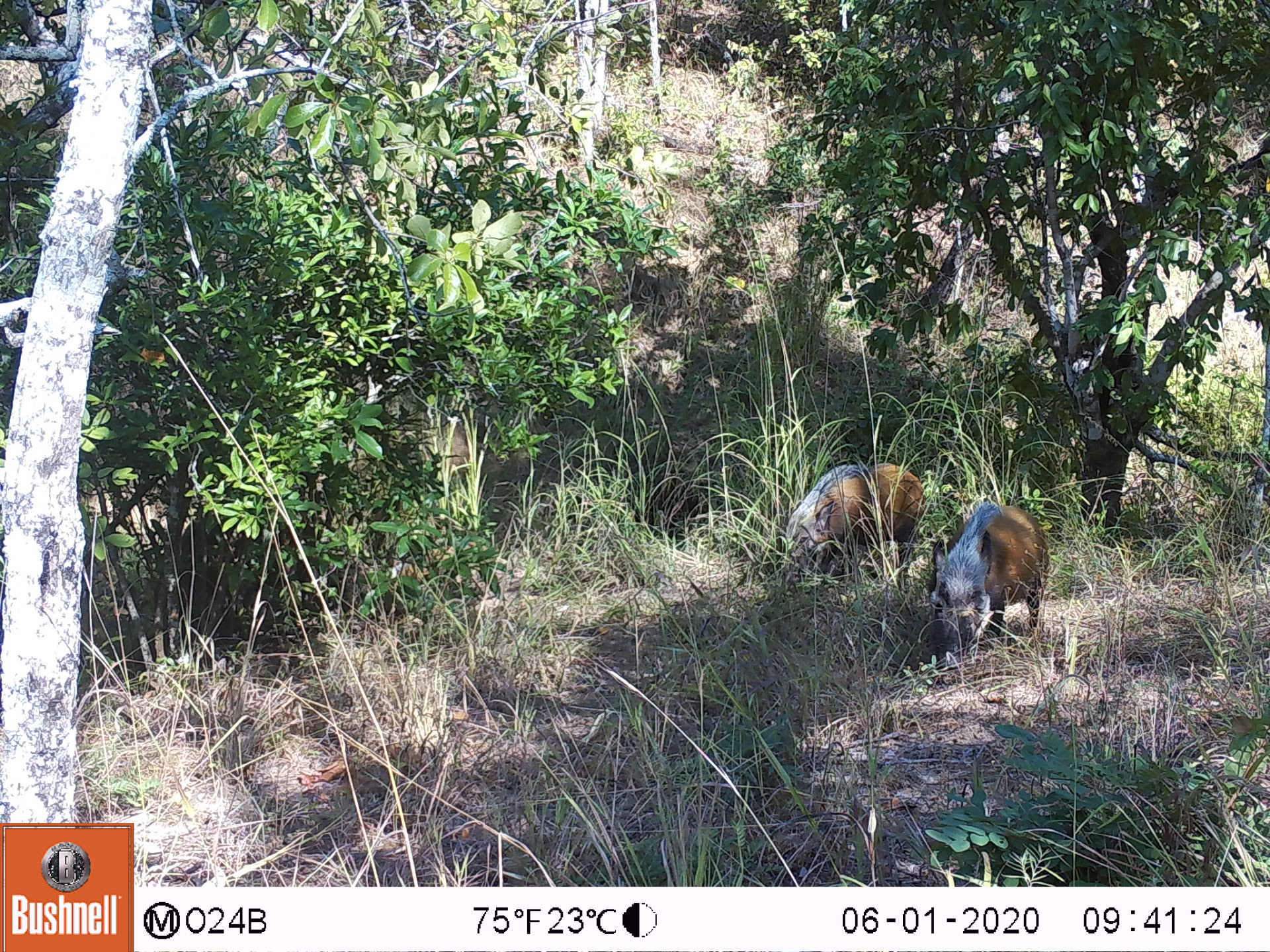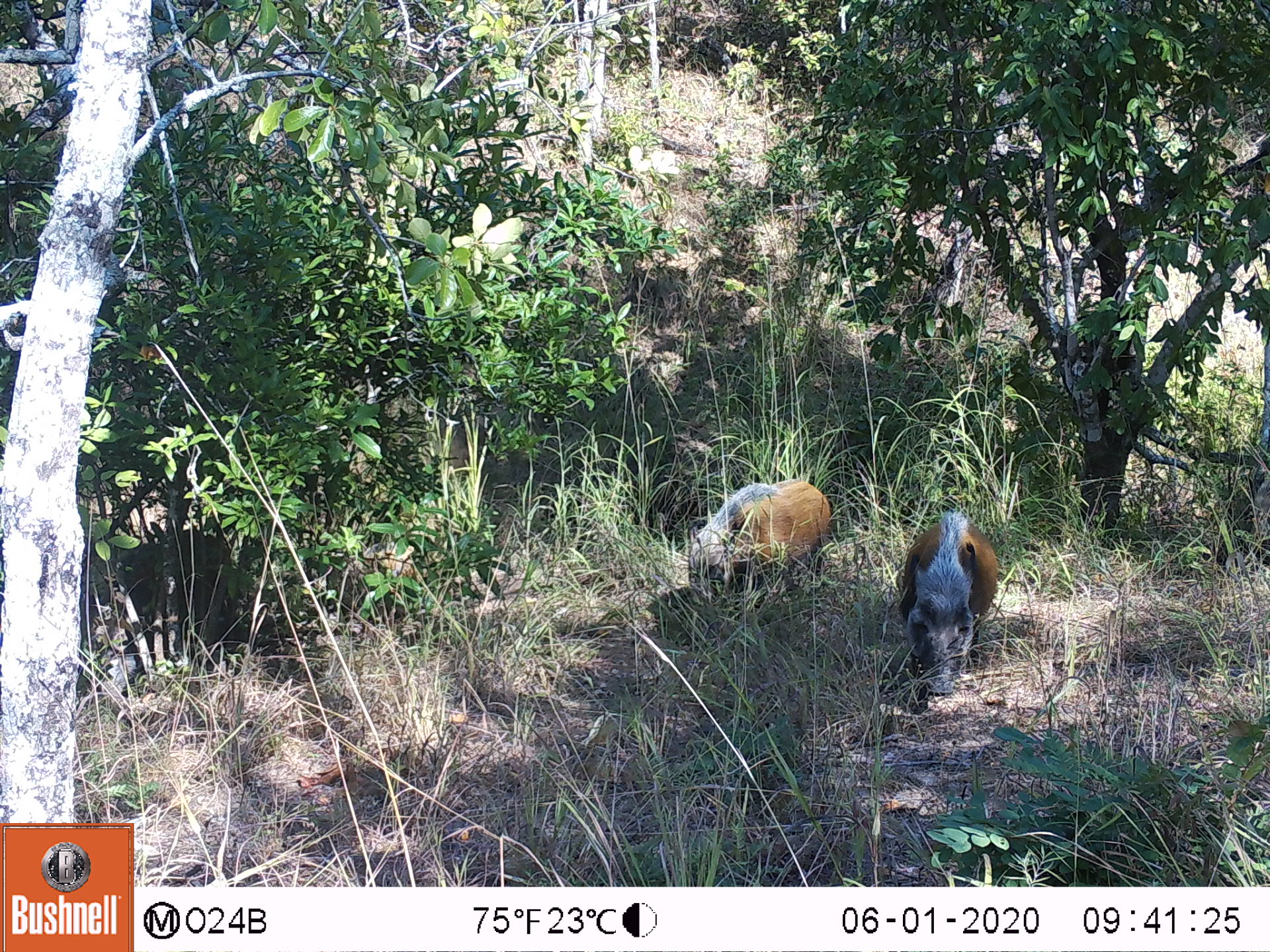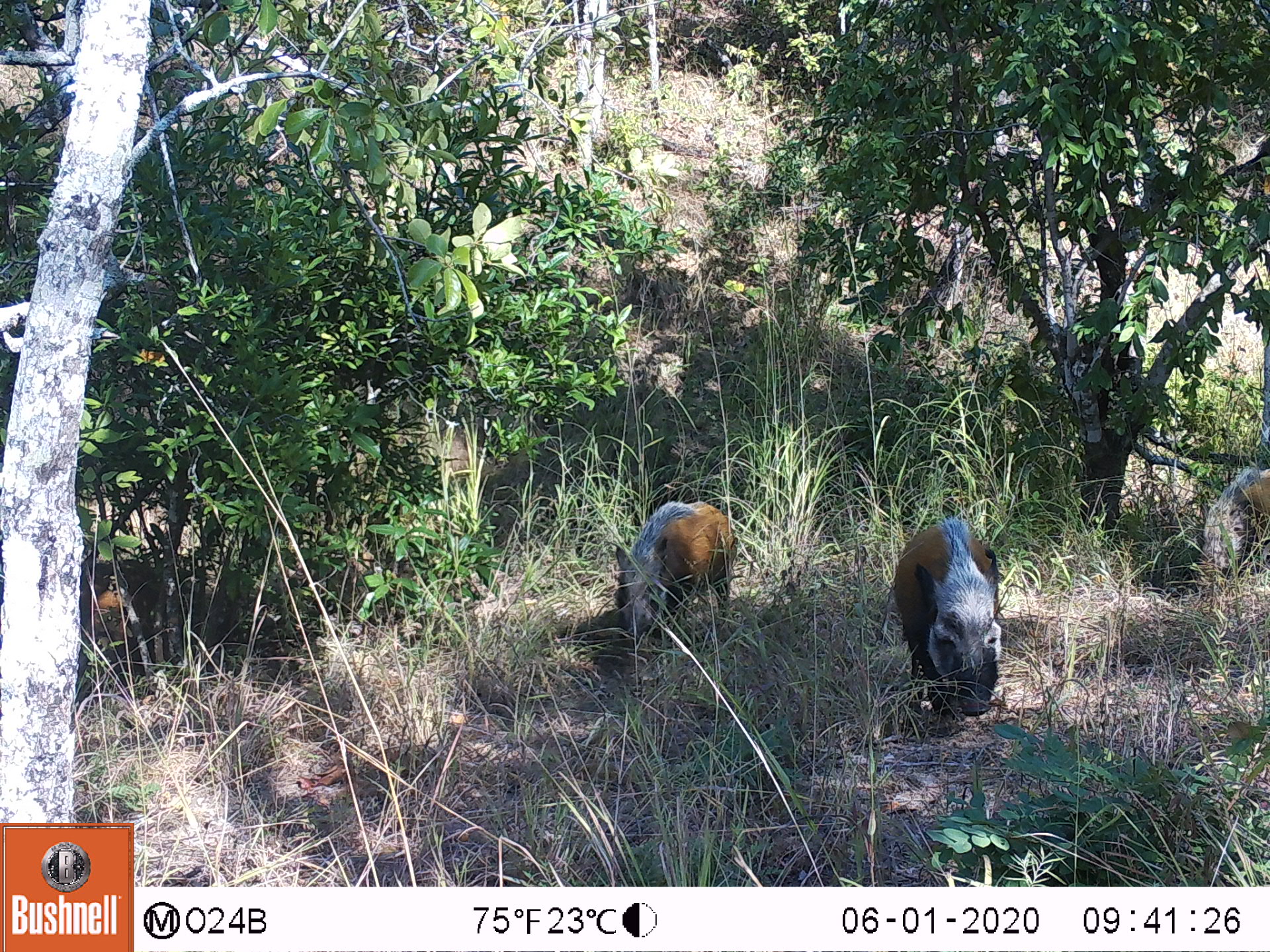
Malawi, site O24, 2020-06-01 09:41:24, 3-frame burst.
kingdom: Animalia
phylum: Chordata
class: Mammalia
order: Artiodactyla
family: Suidae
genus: Potamochoerus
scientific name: Potamochoerus larvatus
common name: bushpig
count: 2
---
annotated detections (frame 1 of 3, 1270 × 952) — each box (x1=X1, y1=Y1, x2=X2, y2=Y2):
bushpig: (x1=926, y1=499, x2=1049, y2=653); (x1=776, y1=458, x2=928, y2=580)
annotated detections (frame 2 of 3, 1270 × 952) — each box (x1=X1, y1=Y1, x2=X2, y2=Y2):
bushpig: (x1=892, y1=500, x2=998, y2=700); (x1=688, y1=473, x2=832, y2=608)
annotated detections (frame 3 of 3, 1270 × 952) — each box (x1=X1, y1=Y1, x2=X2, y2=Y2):
bushpig: (x1=892, y1=517, x2=999, y2=703); (x1=611, y1=489, x2=740, y2=641); (x1=1191, y1=456, x2=1265, y2=590)